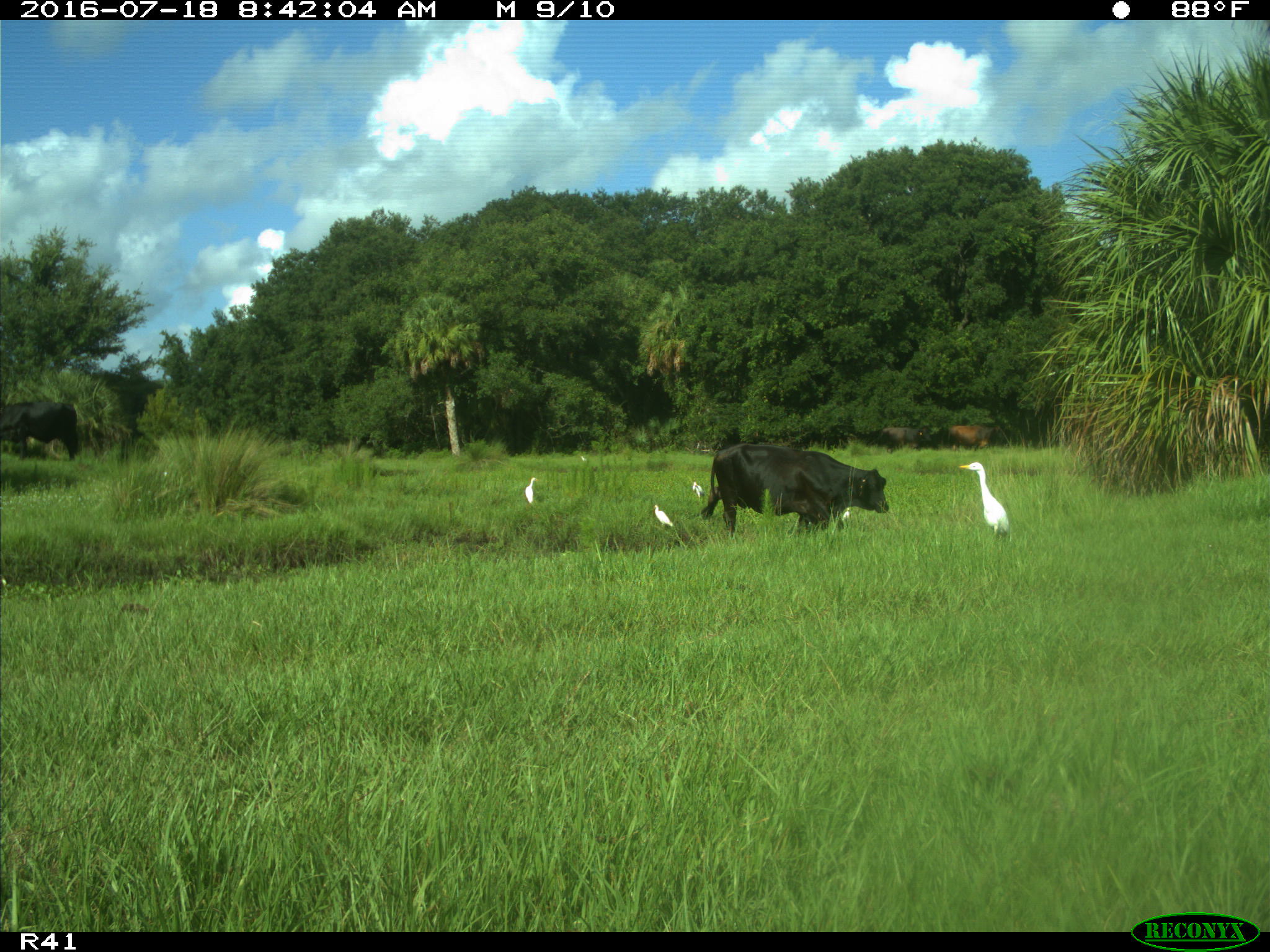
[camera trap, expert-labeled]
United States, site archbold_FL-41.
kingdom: Animalia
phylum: Chordata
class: Mammalia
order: Artiodactyla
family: Bovidae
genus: Bos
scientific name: Bos taurus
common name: domestic cow